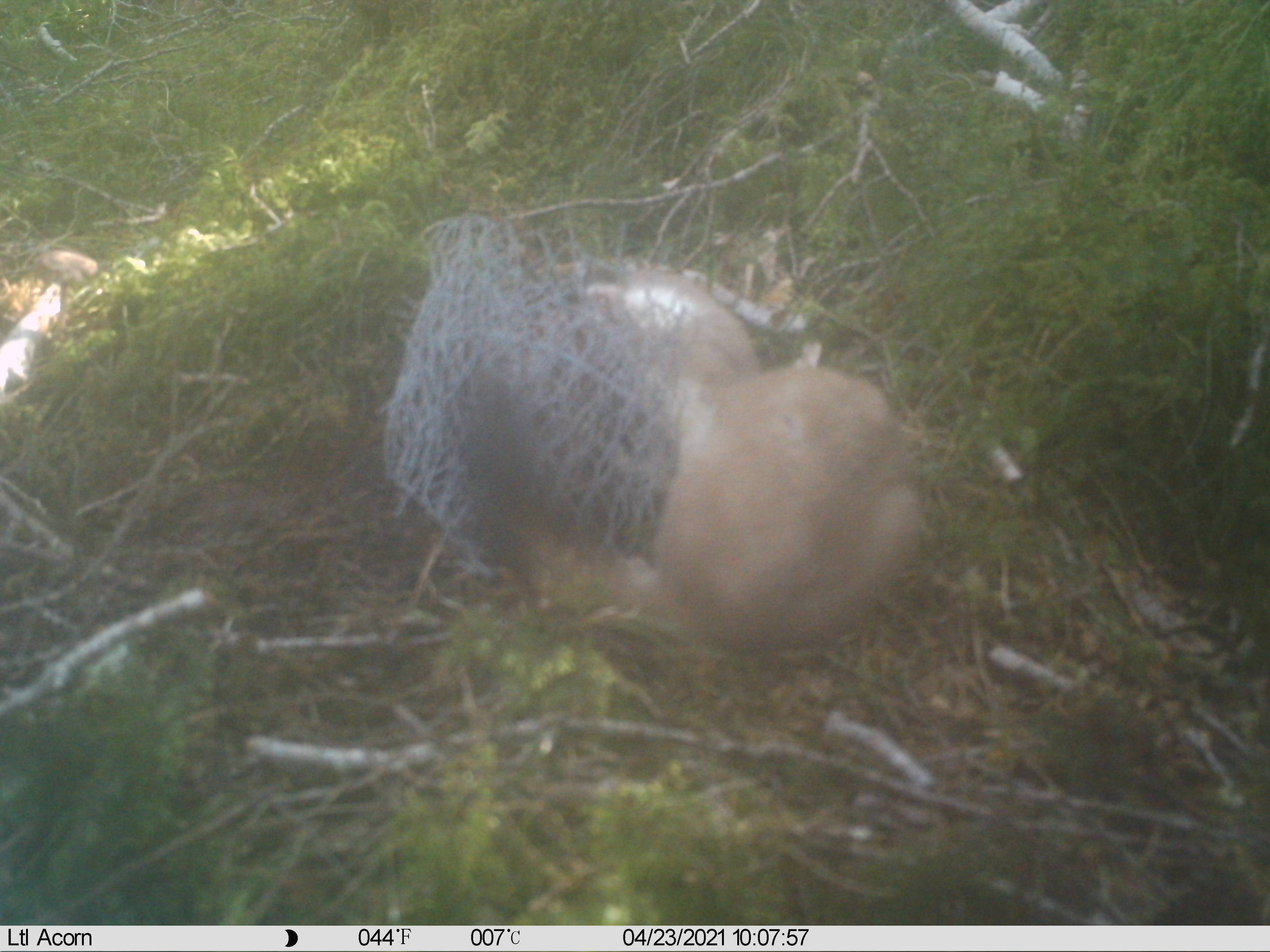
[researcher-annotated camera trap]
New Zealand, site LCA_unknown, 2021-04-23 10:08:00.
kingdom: Animalia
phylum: Chordata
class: Mammalia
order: Carnivora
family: Mustelidae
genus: Mustela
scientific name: Mustela erminea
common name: stoat